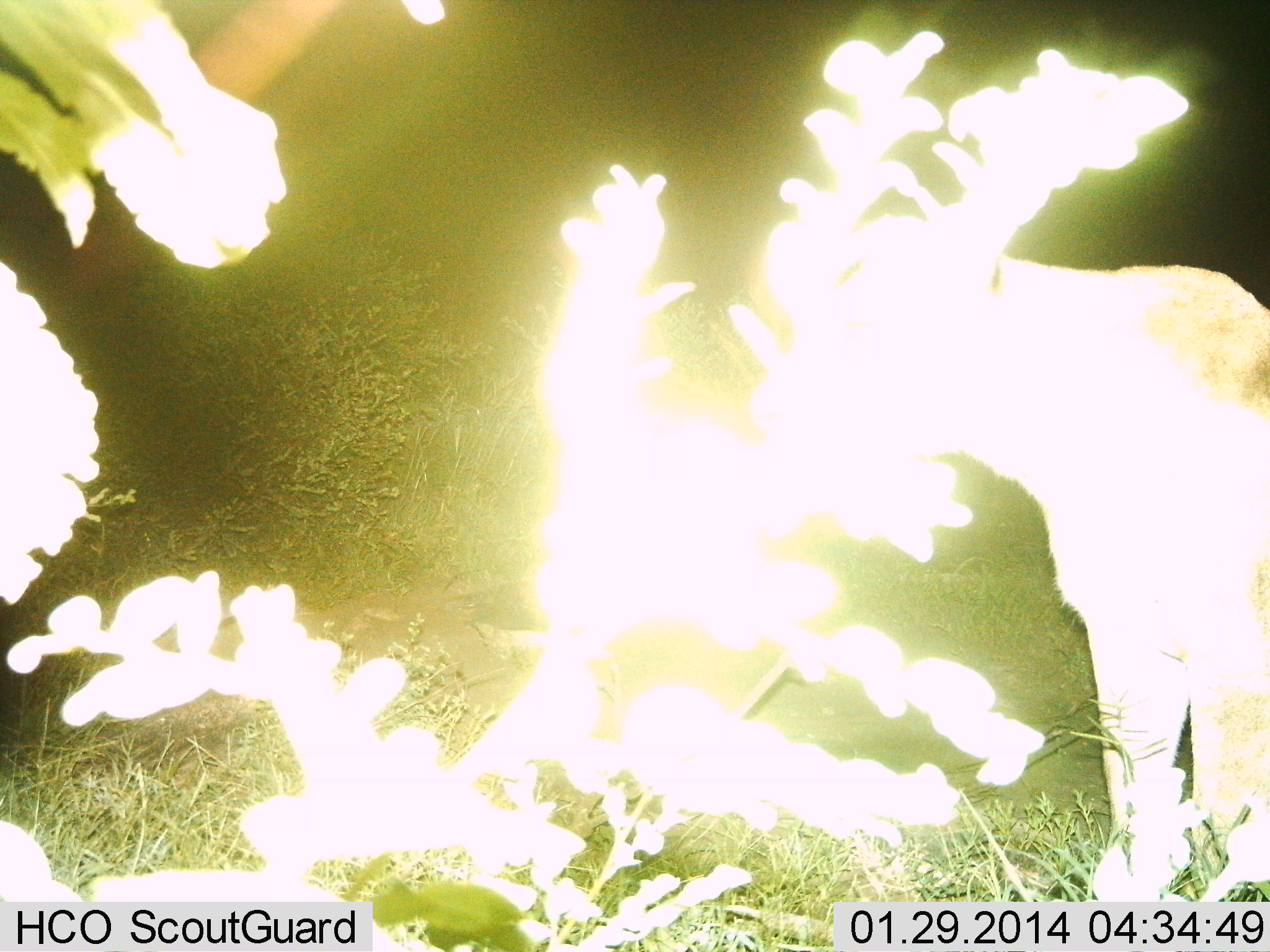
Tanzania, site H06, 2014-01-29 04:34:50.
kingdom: Animalia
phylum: Chordata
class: Mammalia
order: Carnivora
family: Felidae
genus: Panthera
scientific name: Panthera leo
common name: lion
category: lionfemale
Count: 1.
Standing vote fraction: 91%.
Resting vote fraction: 9%.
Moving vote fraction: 0%.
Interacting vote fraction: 0%.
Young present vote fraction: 0%.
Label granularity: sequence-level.